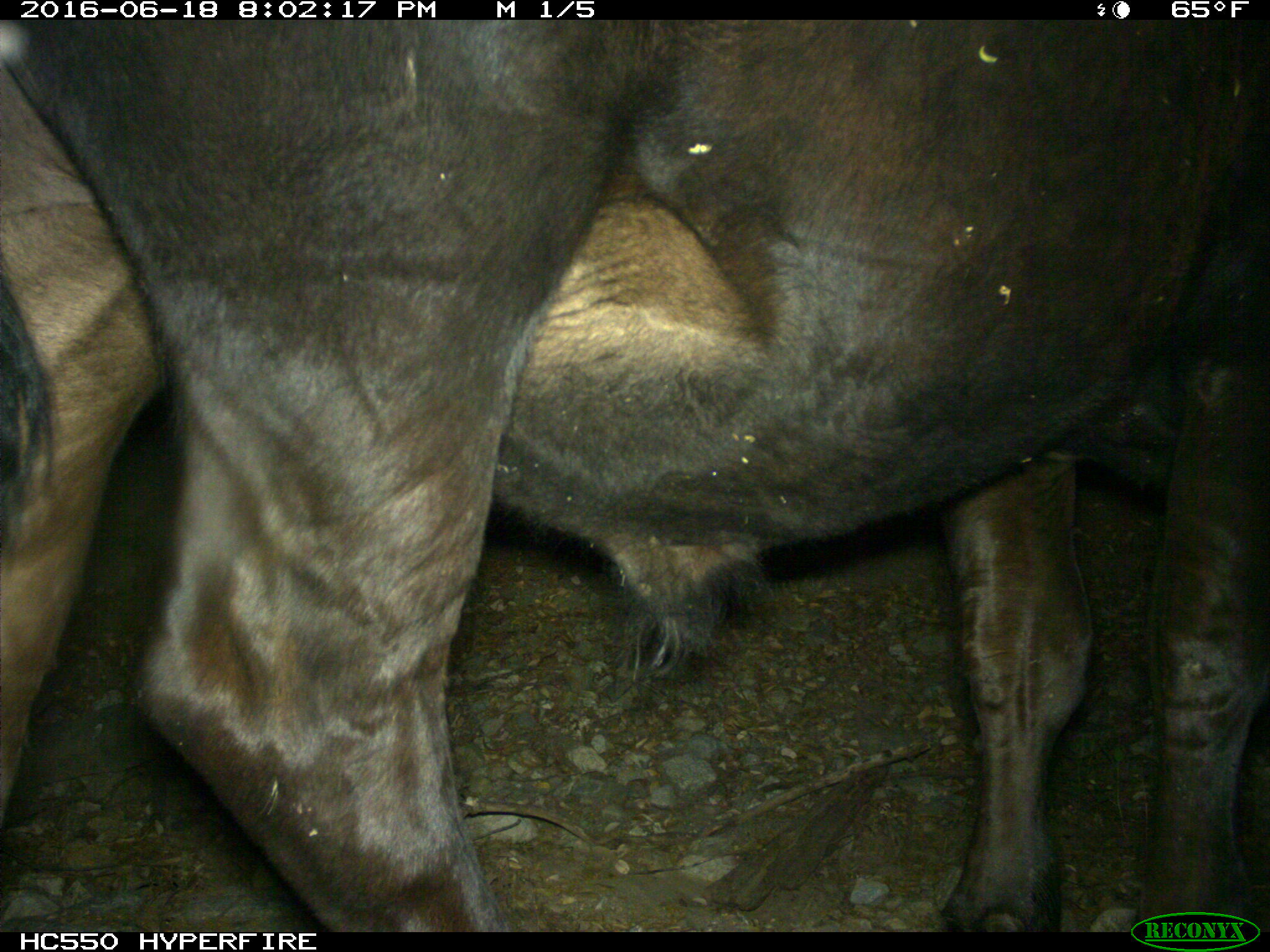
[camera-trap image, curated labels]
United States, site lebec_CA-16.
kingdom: Animalia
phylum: Chordata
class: Mammalia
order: Artiodactyla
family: Bovidae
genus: Bos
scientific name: Bos taurus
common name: domestic cow